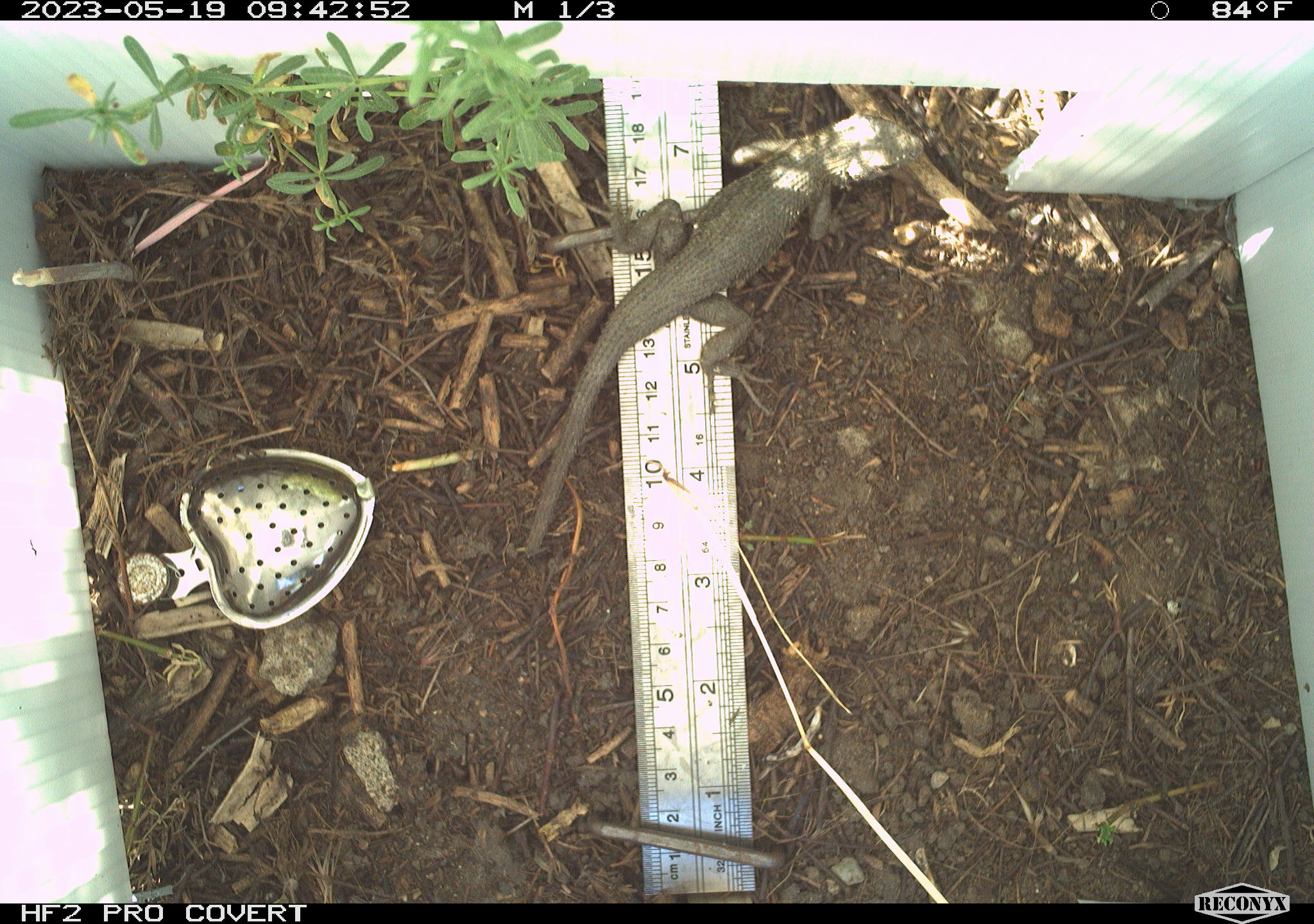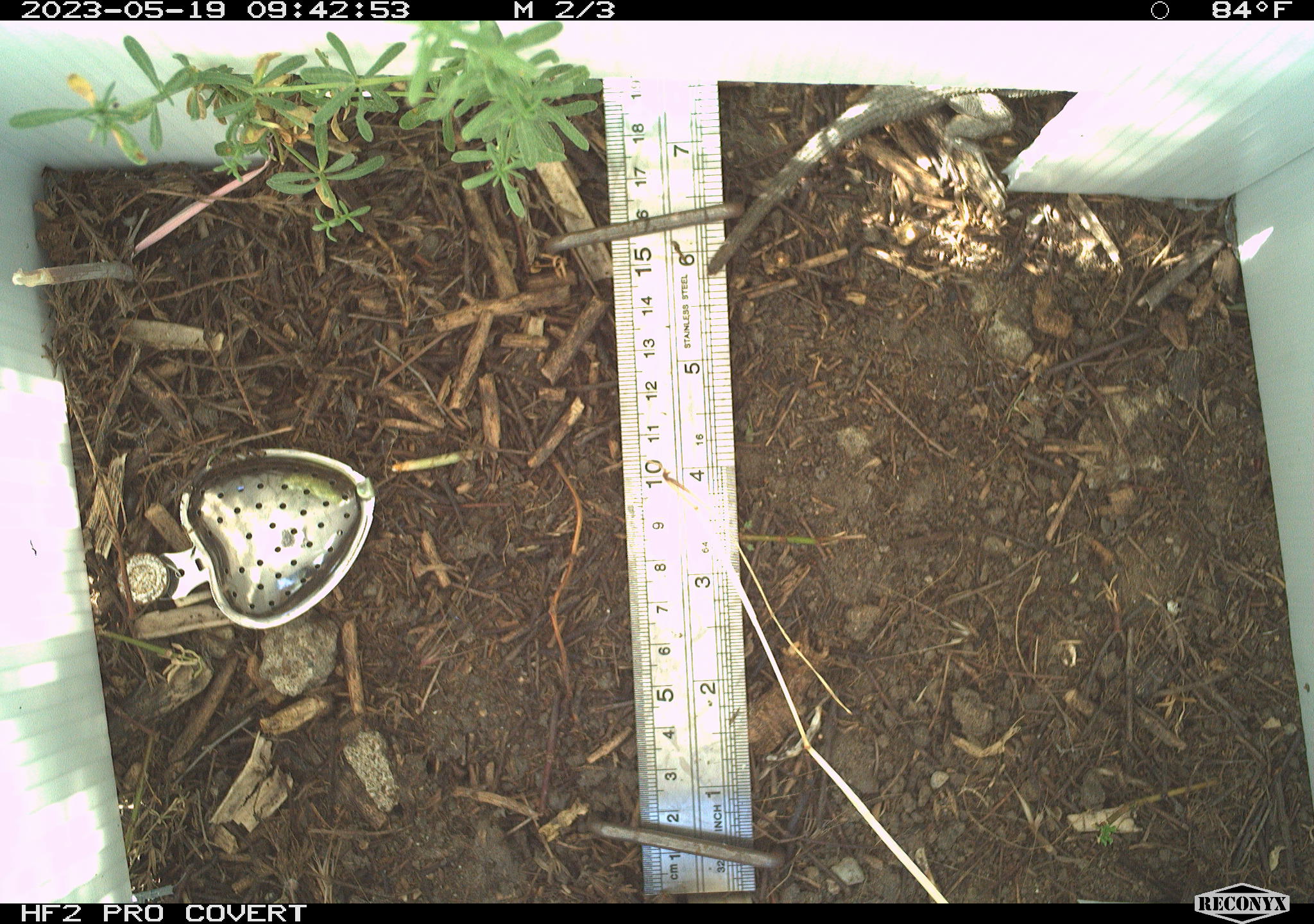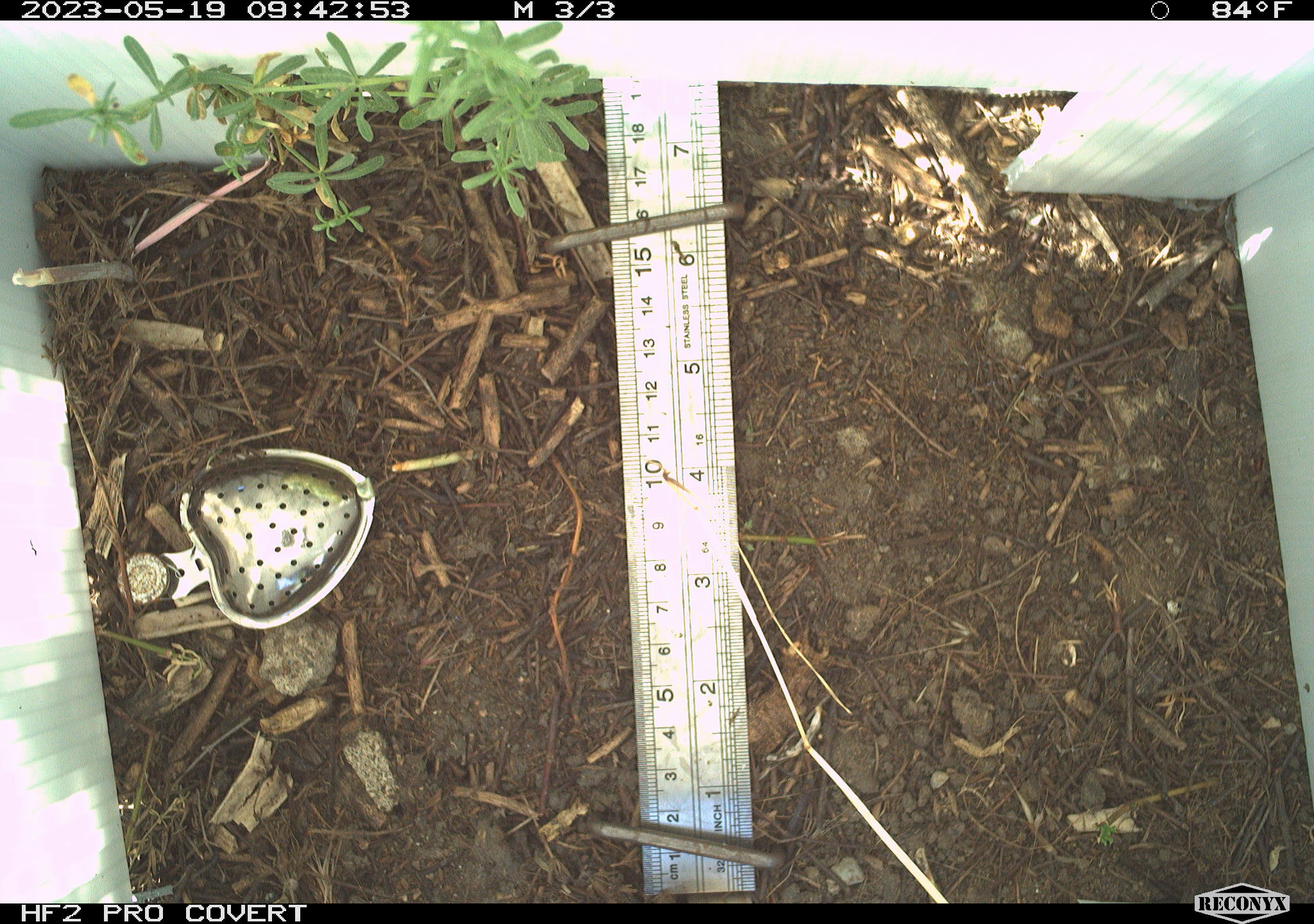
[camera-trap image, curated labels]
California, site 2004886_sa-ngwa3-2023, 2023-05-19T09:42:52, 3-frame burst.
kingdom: Animalia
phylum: Chordata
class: Reptilia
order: Squamata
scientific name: Squamata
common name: lizards and snakes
Lizards and snakes (Squamata).